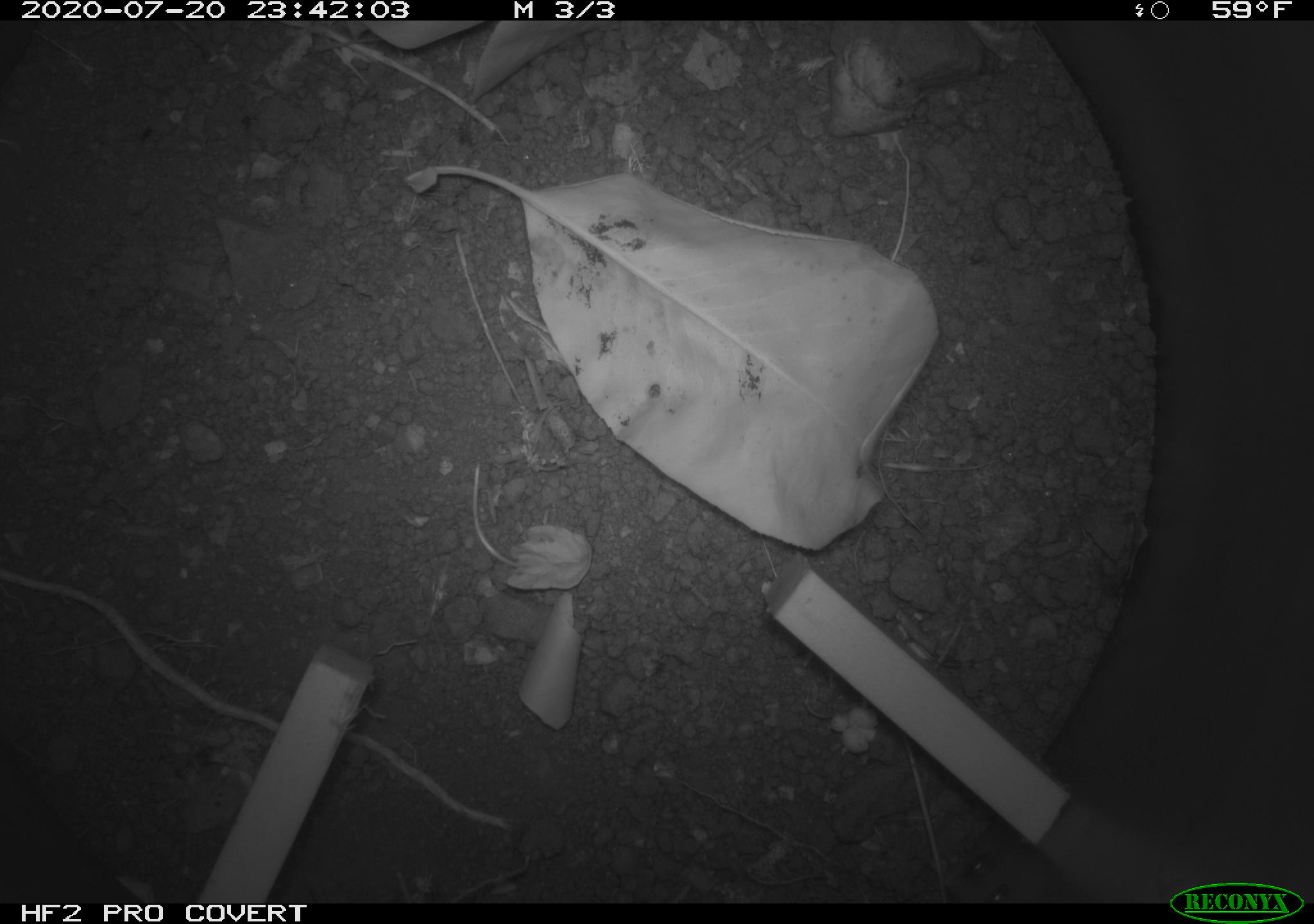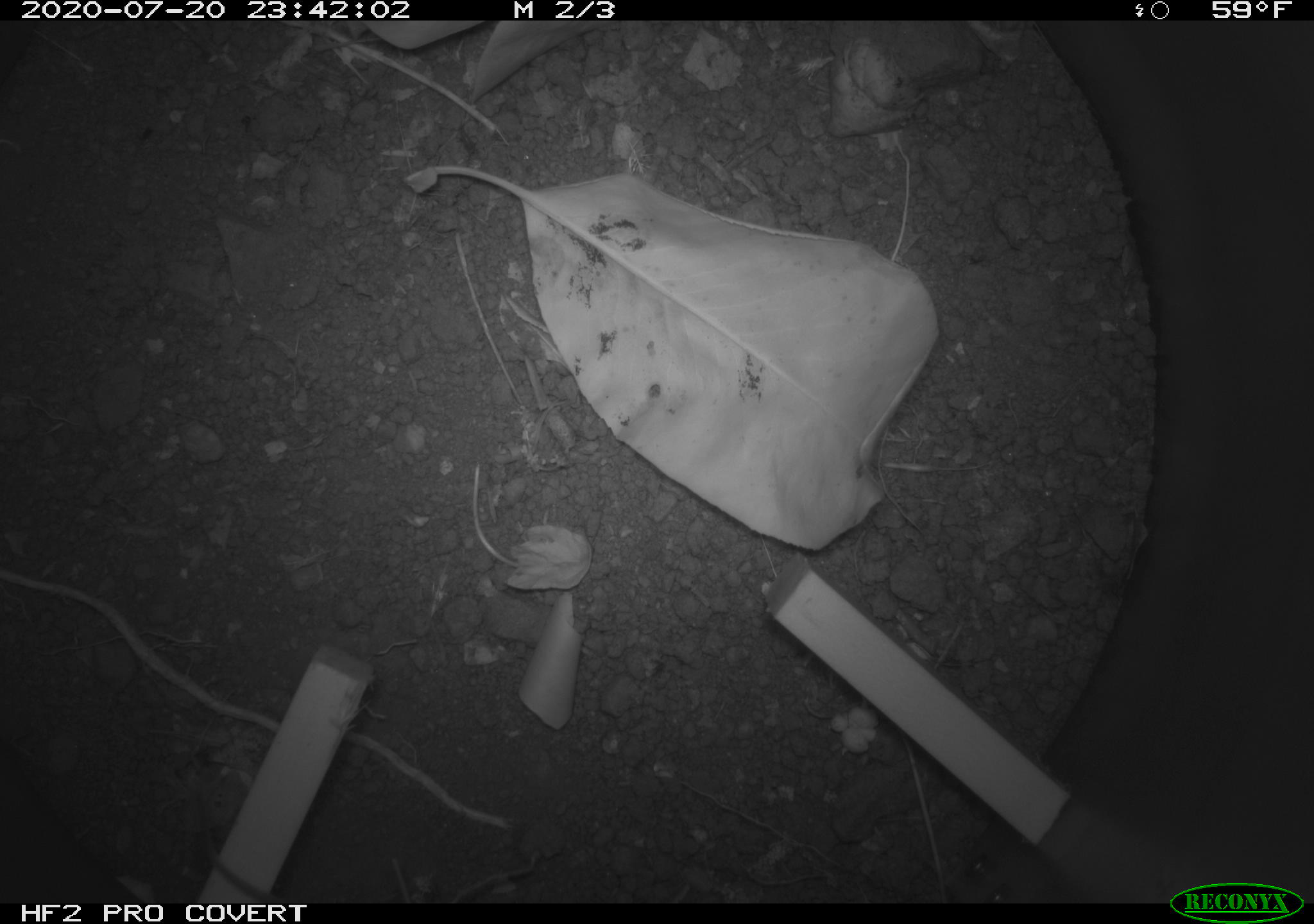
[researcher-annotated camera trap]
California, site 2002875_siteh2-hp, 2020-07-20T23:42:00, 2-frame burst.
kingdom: Animalia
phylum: Chordata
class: Mammalia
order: Rodentia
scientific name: Rodentia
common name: rodent